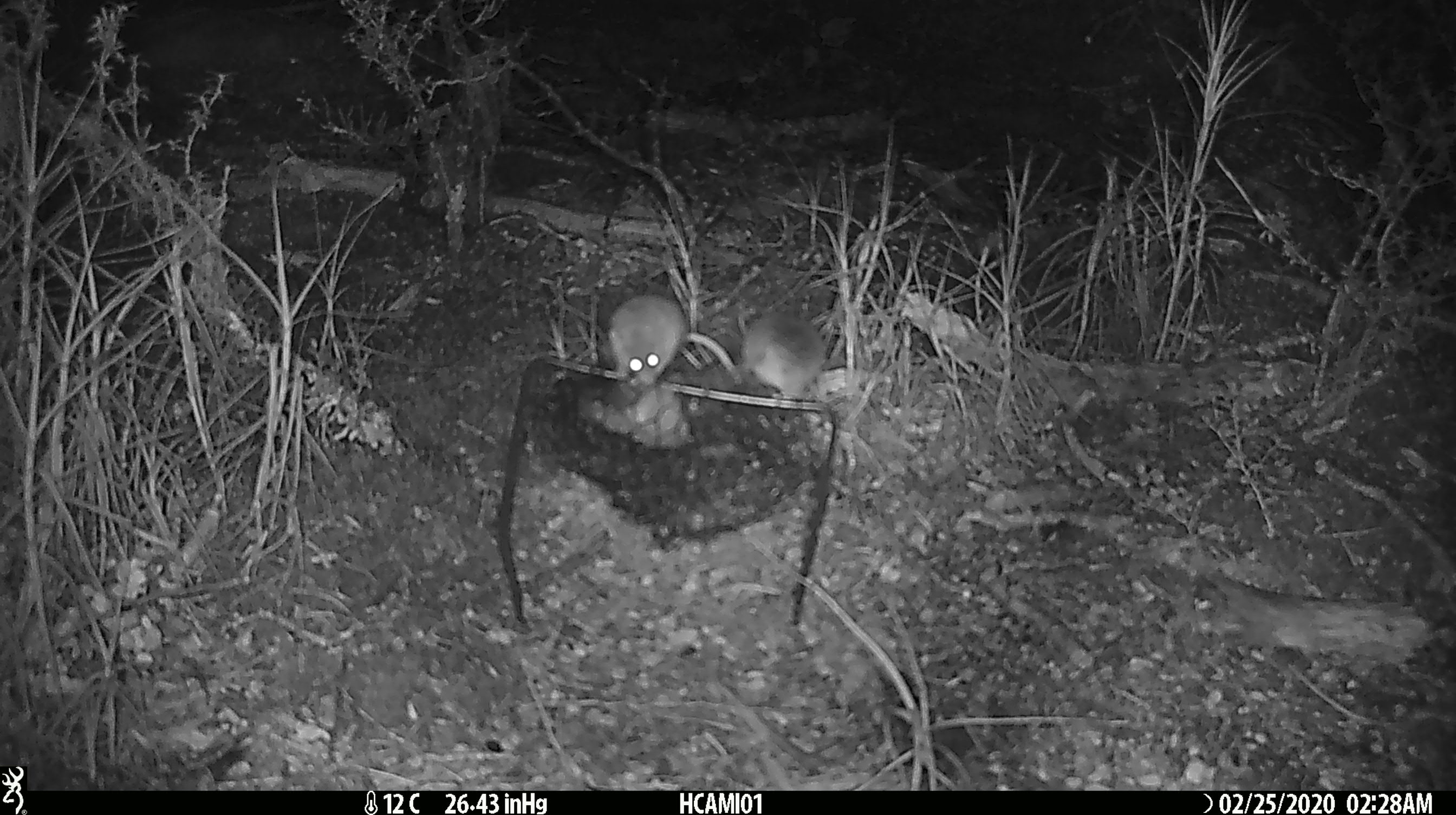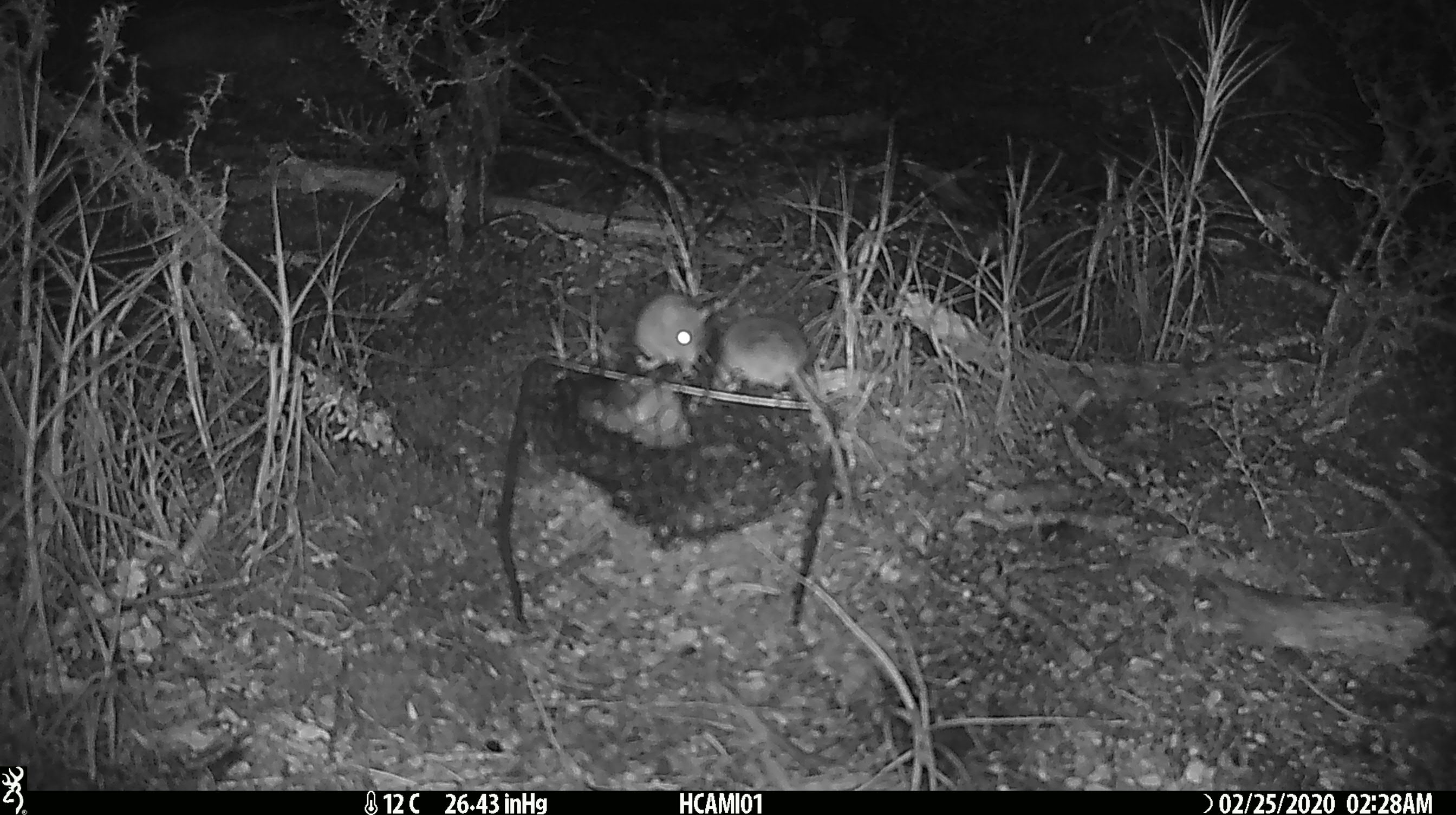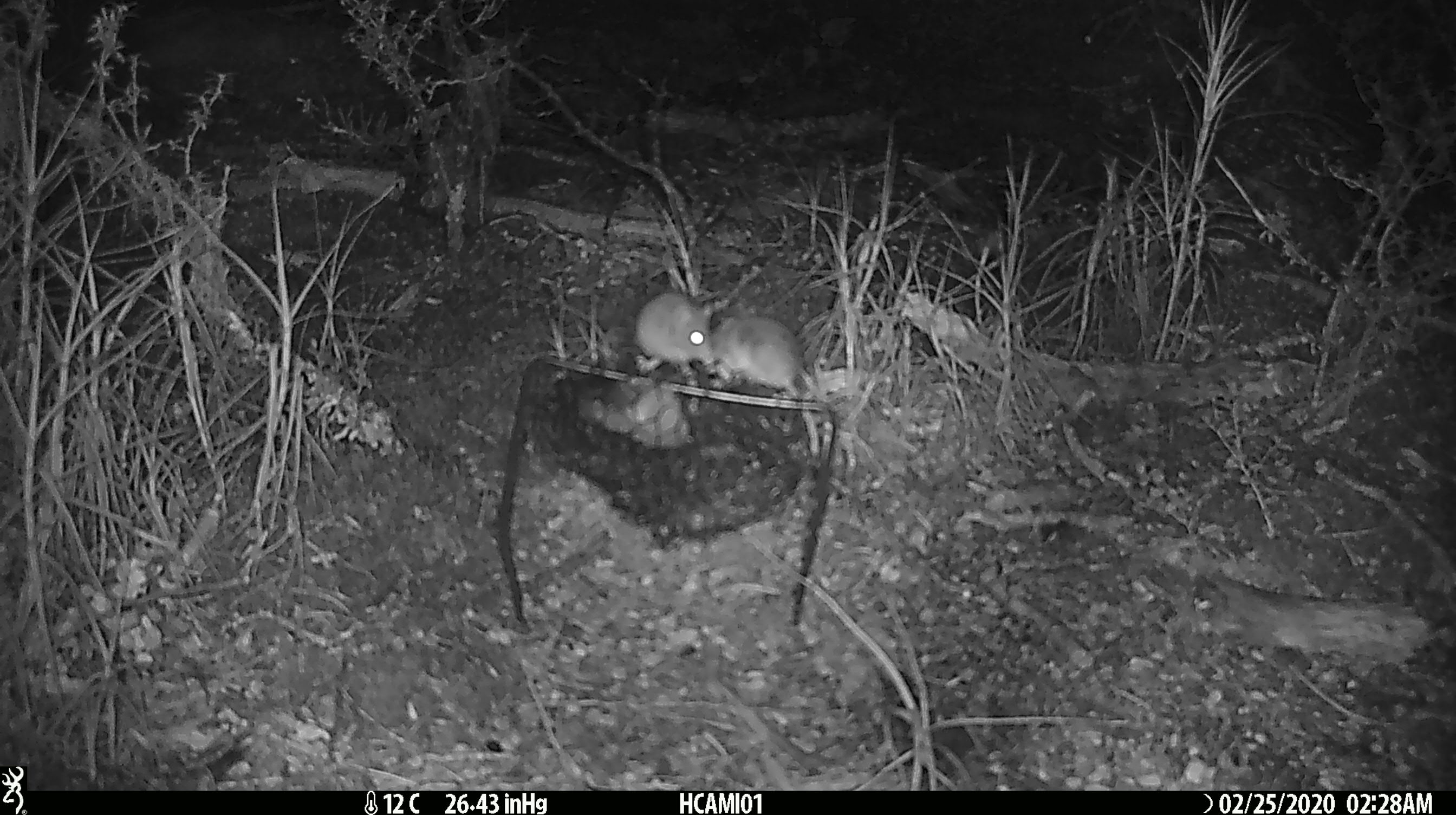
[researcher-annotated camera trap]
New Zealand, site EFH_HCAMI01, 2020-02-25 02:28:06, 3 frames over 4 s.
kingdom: Animalia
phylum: Chordata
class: Mammalia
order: Rodentia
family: Muridae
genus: Mus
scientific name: Mus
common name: mouse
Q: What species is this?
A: Mouse (Mus).